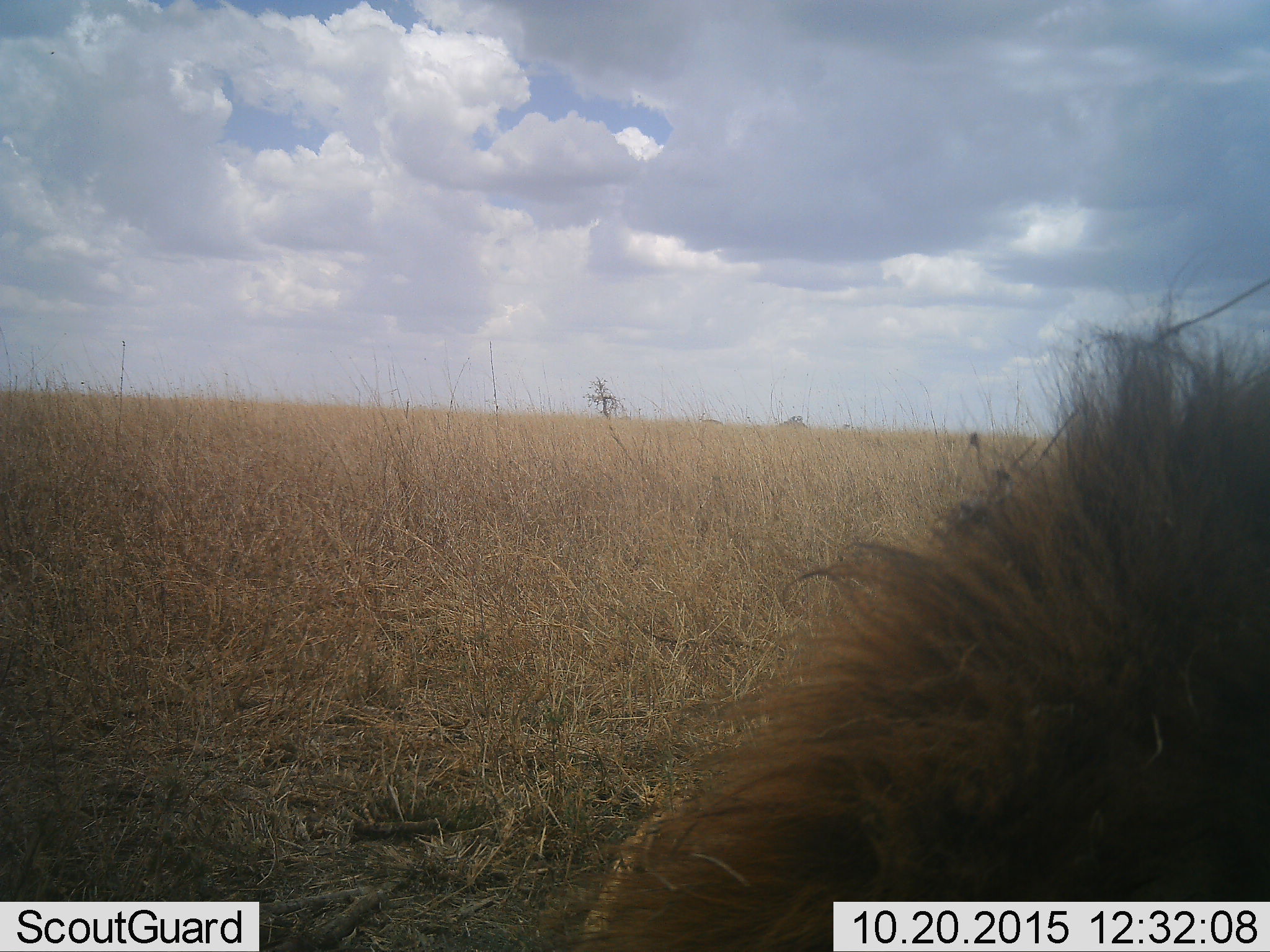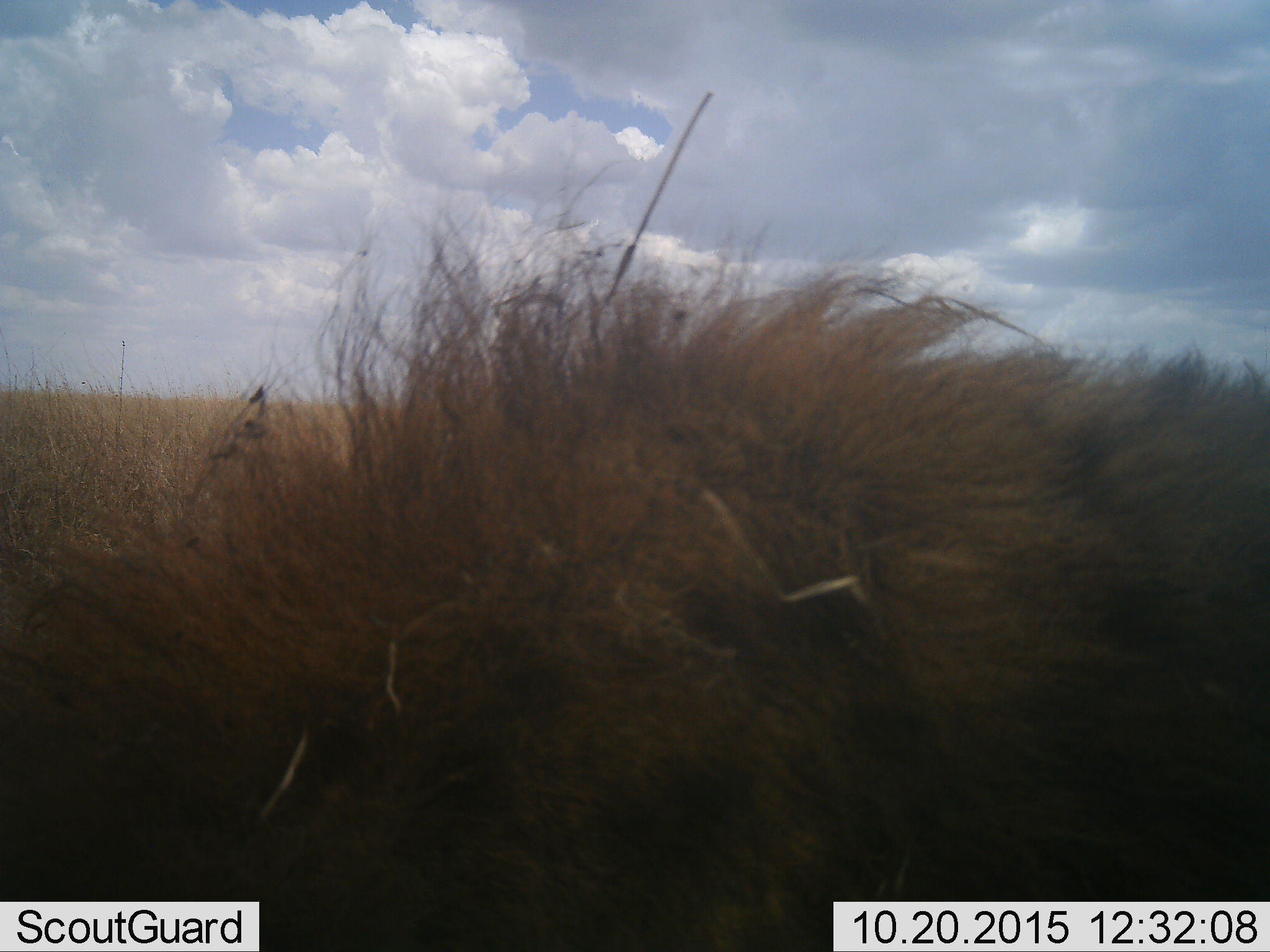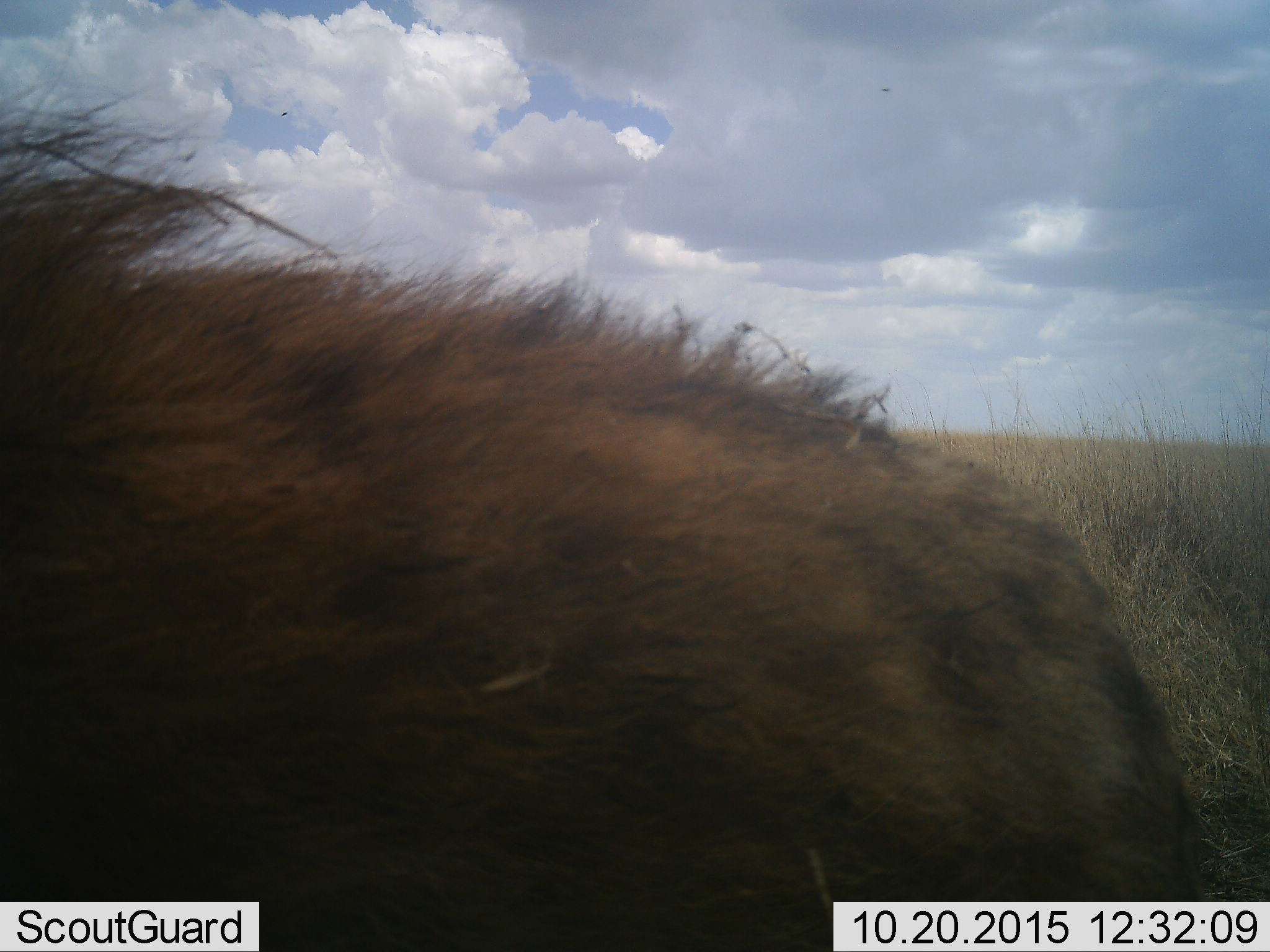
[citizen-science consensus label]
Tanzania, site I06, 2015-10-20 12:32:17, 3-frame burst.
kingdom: Animalia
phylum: Chordata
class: Mammalia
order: Carnivora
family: Hyaenidae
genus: Crocuta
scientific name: Crocuta crocuta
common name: spotted hyena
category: hyenaspotted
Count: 1.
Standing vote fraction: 17%.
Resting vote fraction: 0%.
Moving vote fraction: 83%.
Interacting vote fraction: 0%.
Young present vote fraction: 0%.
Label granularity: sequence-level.